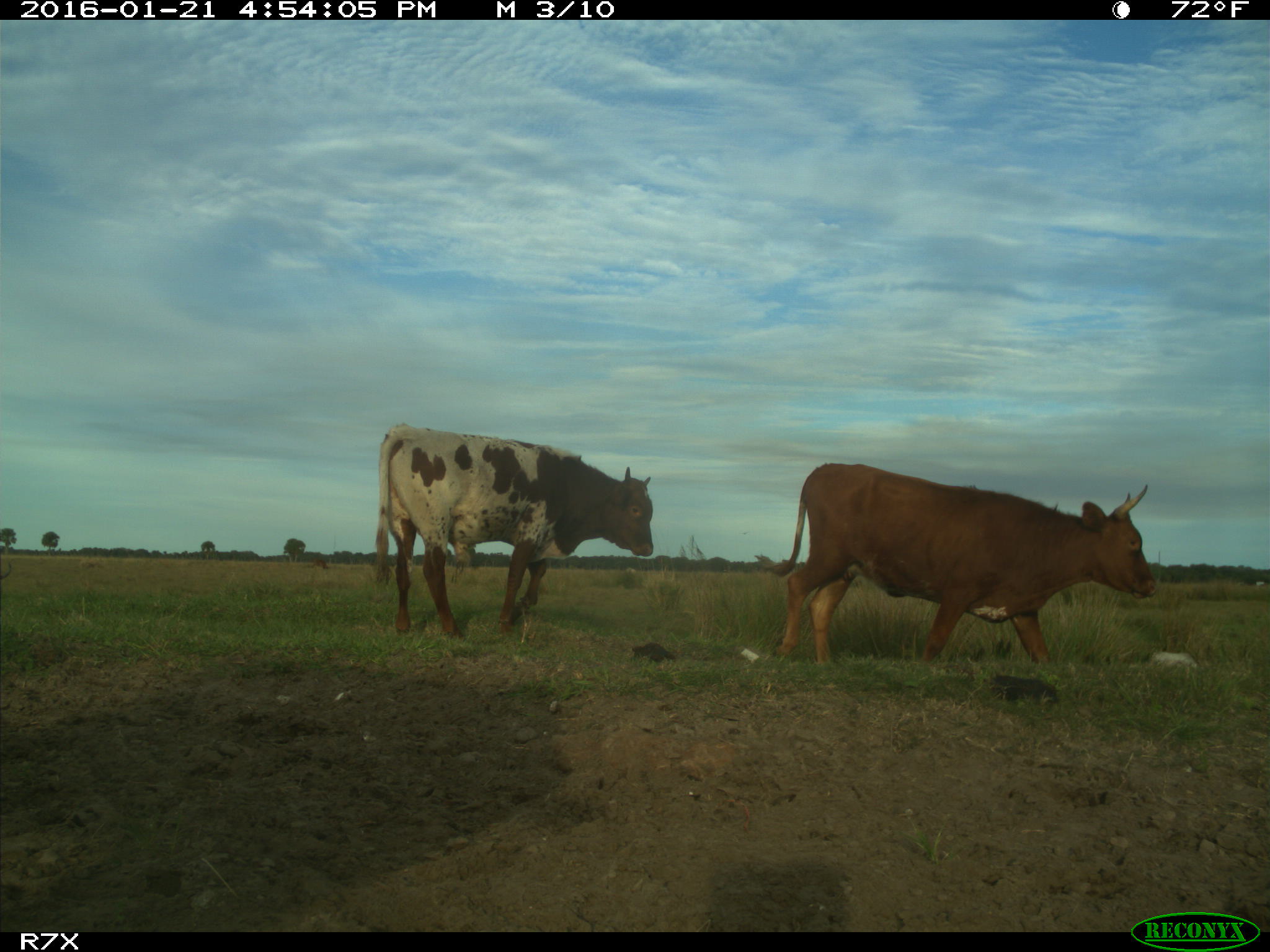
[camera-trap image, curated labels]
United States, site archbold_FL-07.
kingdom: Animalia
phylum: Chordata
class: Mammalia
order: Artiodactyla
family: Bovidae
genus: Bos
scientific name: Bos taurus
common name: domestic cow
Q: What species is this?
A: Bos taurus (domestic cow).